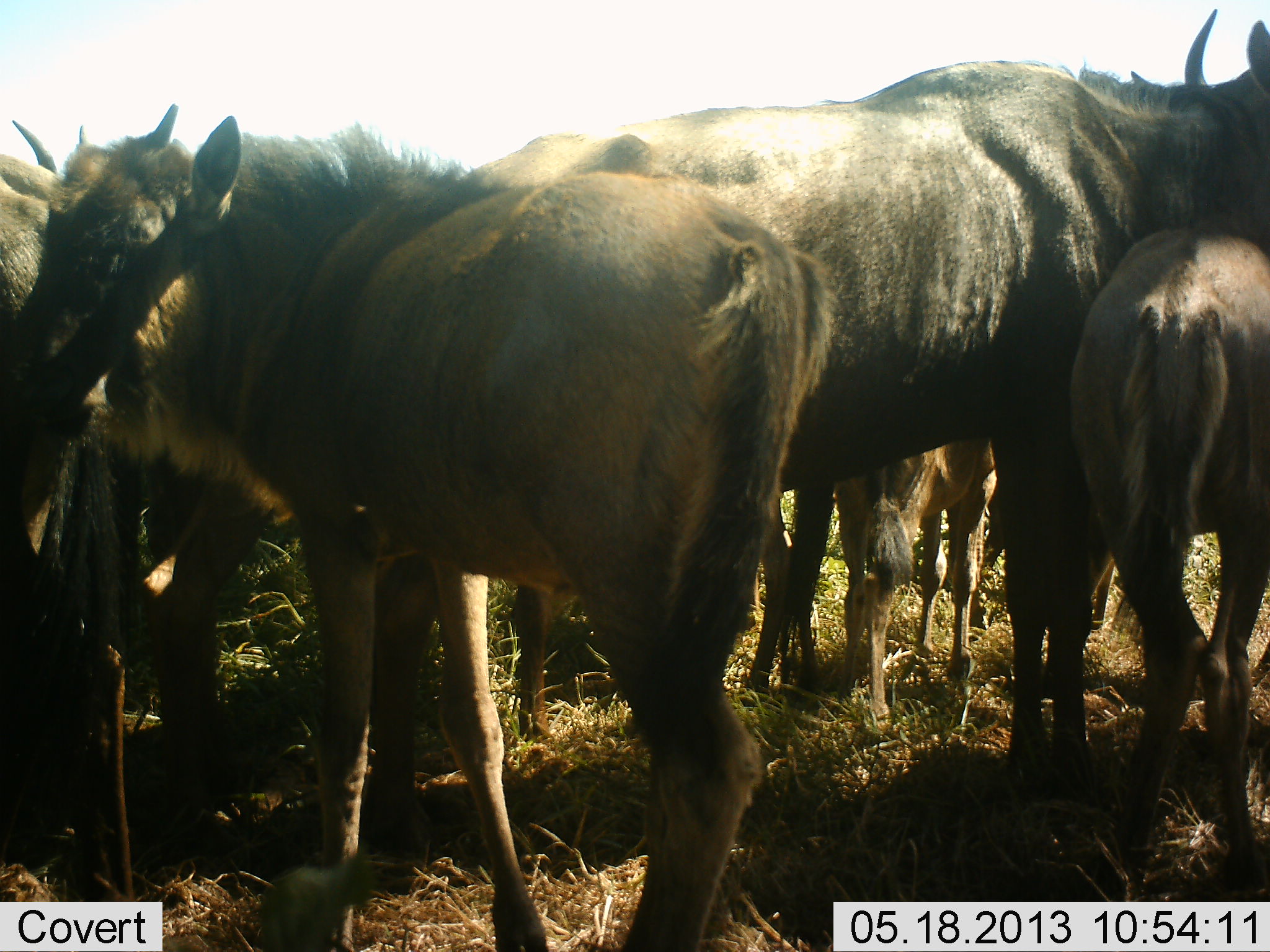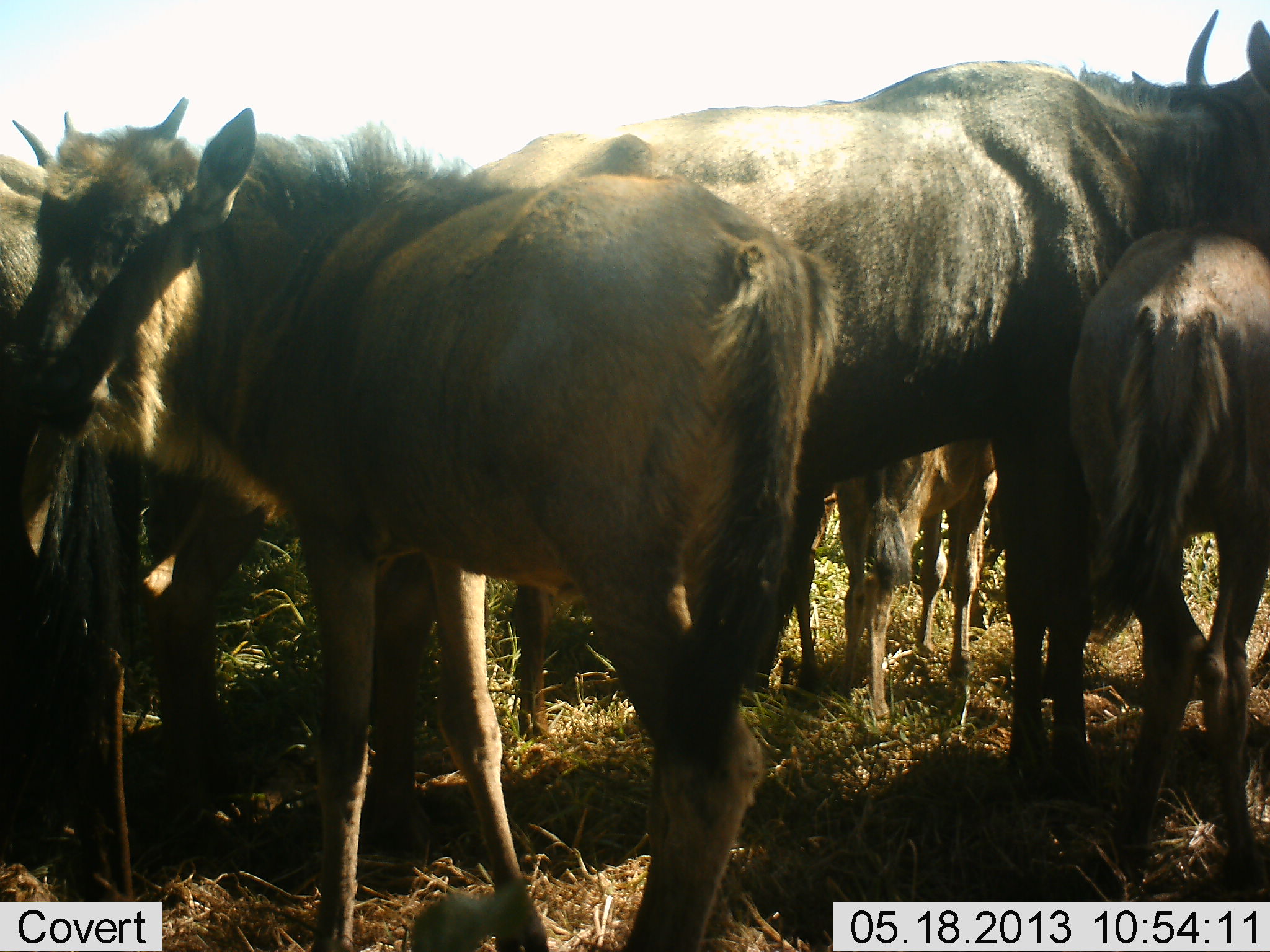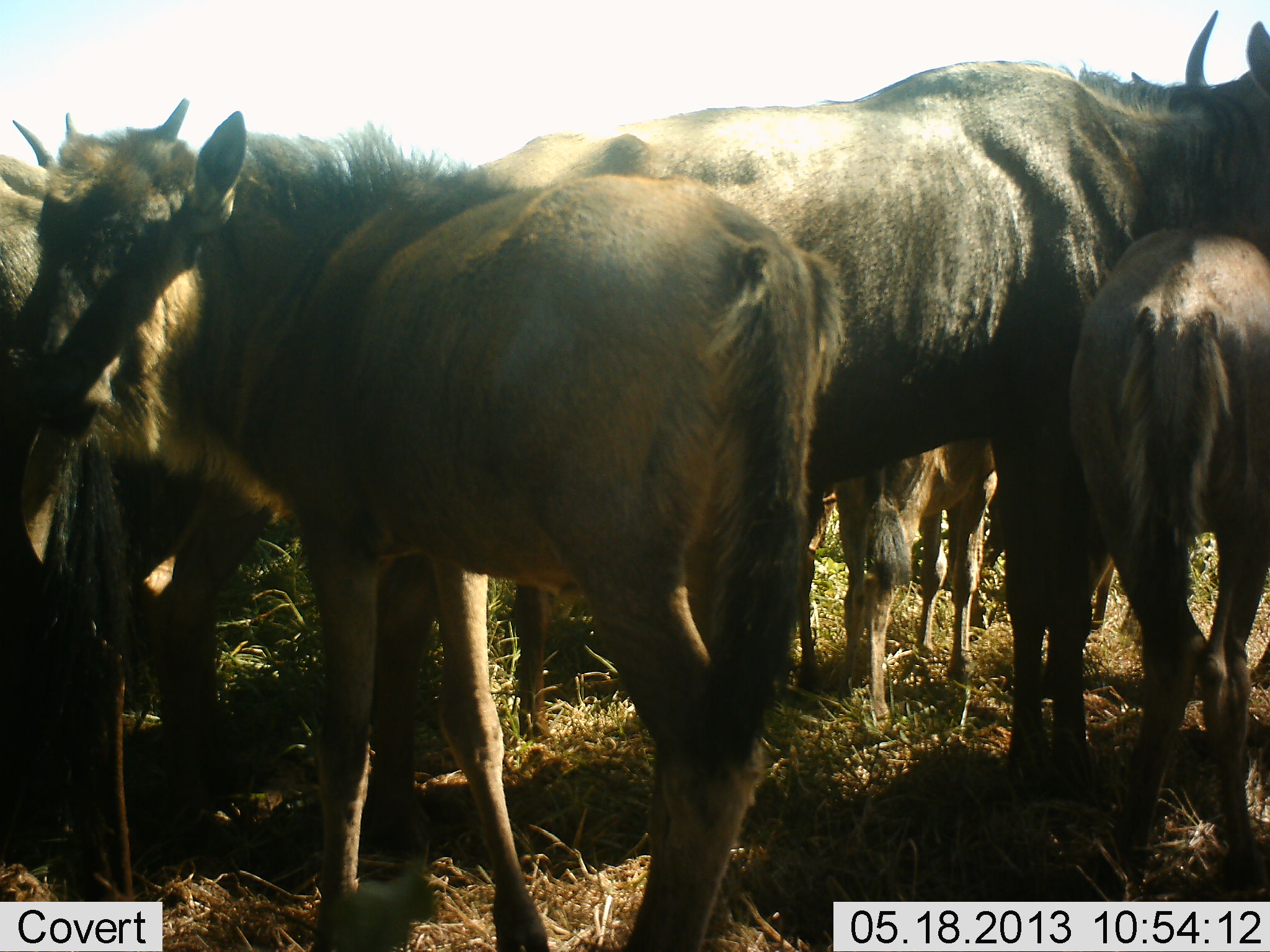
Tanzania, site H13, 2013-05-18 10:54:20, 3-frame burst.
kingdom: Animalia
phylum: Chordata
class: Mammalia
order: Artiodactyla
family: Bovidae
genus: Connochaetes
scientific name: Connochaetes taurinus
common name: blue wildebeest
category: wildebeest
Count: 6.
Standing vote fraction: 100%.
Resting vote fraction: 5%.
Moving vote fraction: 10%.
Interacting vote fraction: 10%.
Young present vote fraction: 70%.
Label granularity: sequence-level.